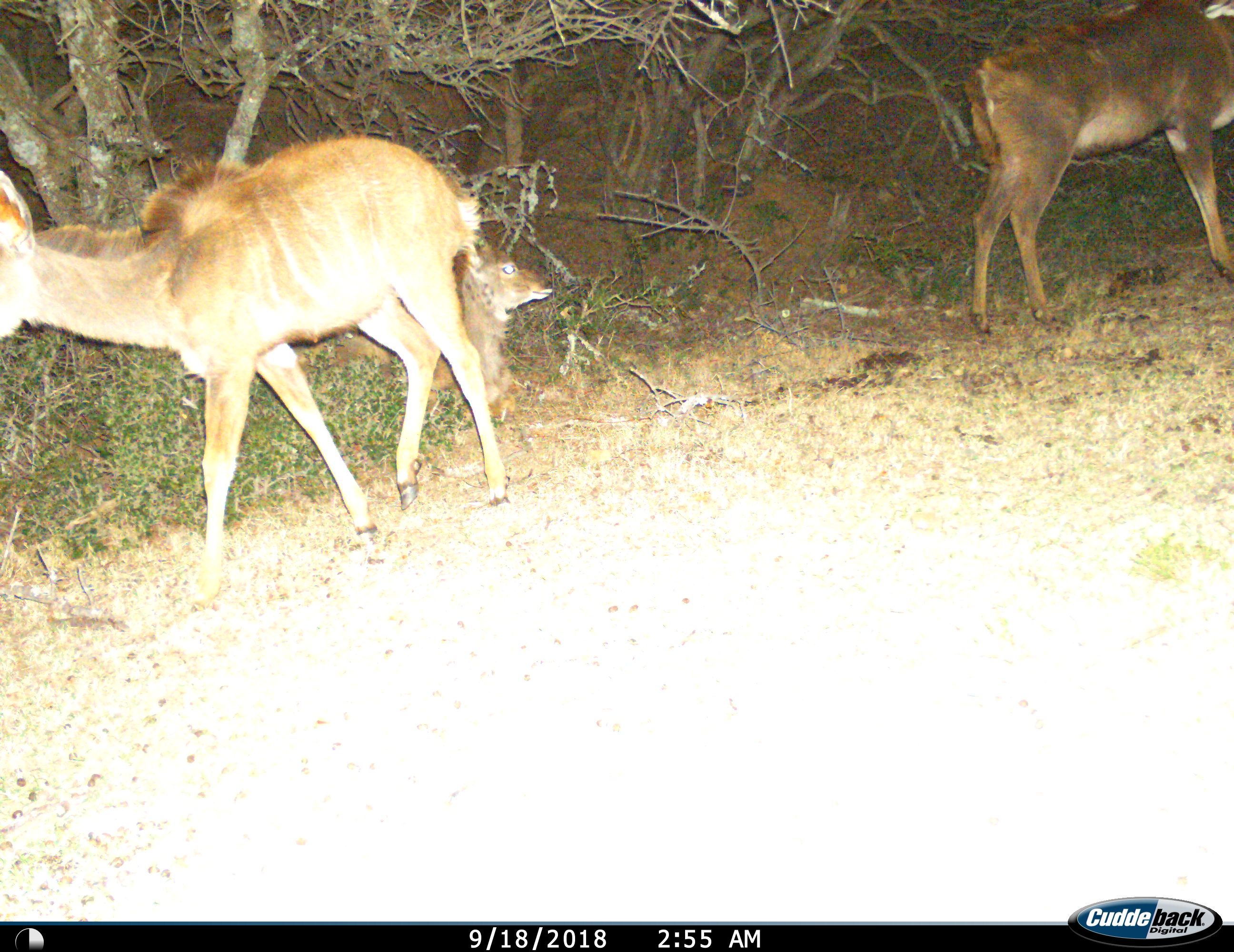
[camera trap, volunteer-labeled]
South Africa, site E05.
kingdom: Animalia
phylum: Chordata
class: Mammalia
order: Artiodactyla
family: Bovidae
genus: Tragelaphus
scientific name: Tragelaphus strepsiceros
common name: greater kudu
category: kudu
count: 3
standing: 78%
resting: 78%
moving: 89%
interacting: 0%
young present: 33%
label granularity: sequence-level